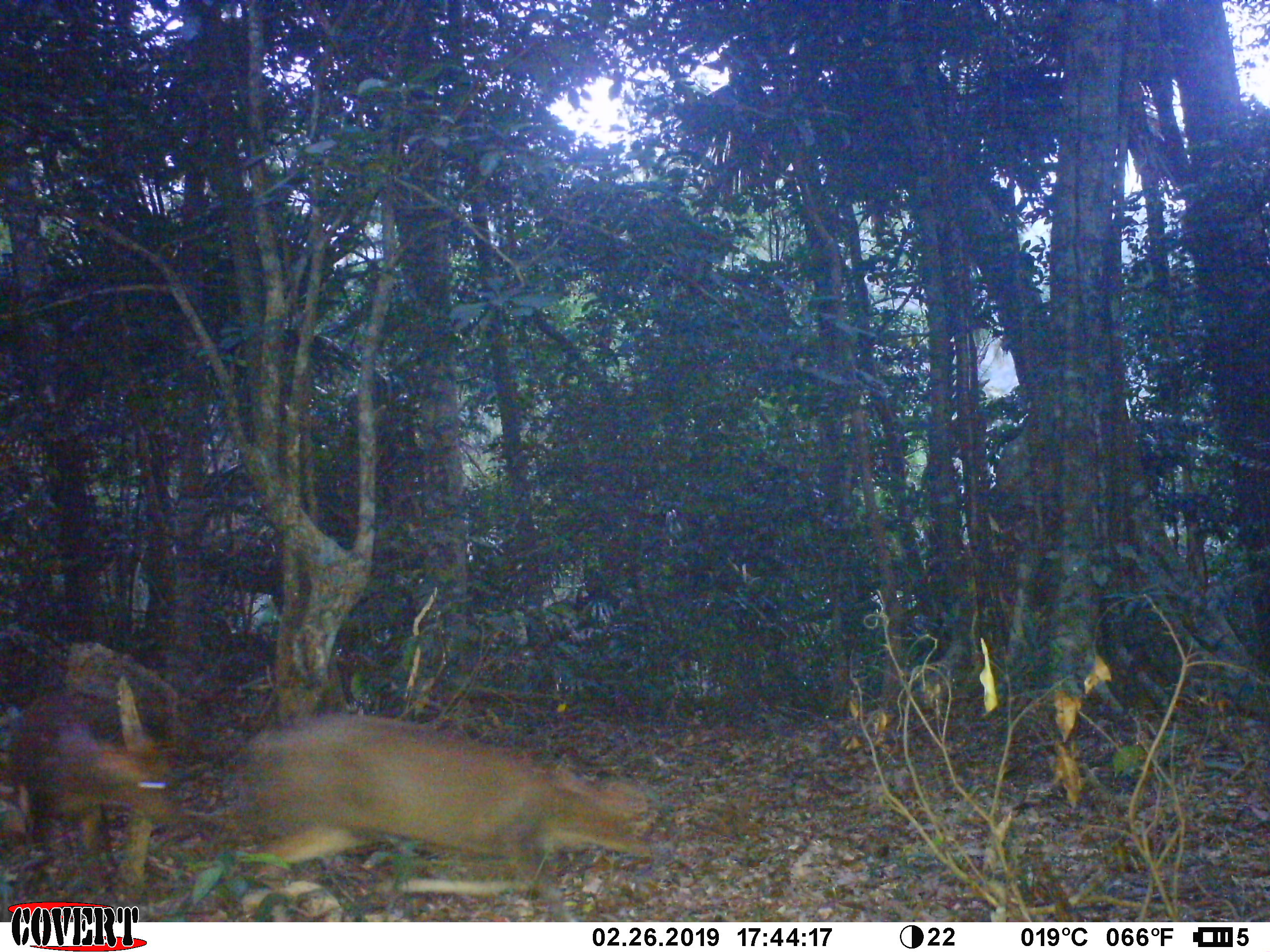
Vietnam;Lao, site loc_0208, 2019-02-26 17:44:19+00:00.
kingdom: Animalia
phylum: Chordata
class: Mammalia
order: Artiodactyla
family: Cervidae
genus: Muntiacus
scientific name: Muntiacus rooseveltorum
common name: roosevelt's muntjac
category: roosevelts muntjac group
Roosevelts muntjac group (roosevelt's muntjac) (Muntiacus rooseveltorum). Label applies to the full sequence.